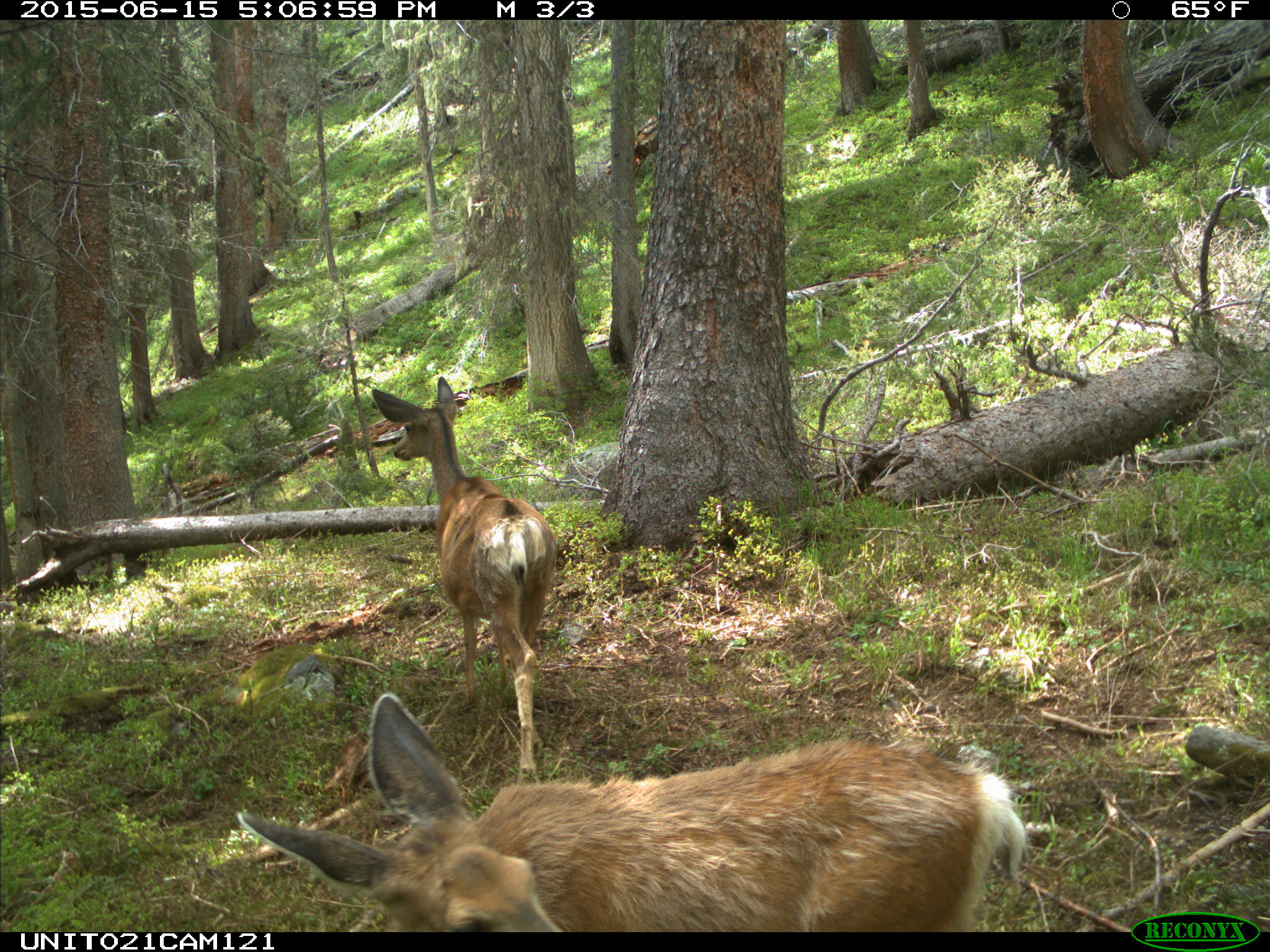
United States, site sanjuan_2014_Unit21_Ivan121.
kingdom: Animalia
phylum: Chordata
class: Mammalia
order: Artiodactyla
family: Cervidae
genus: Odocoileus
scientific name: Odocoileus hemionus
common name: mule deer